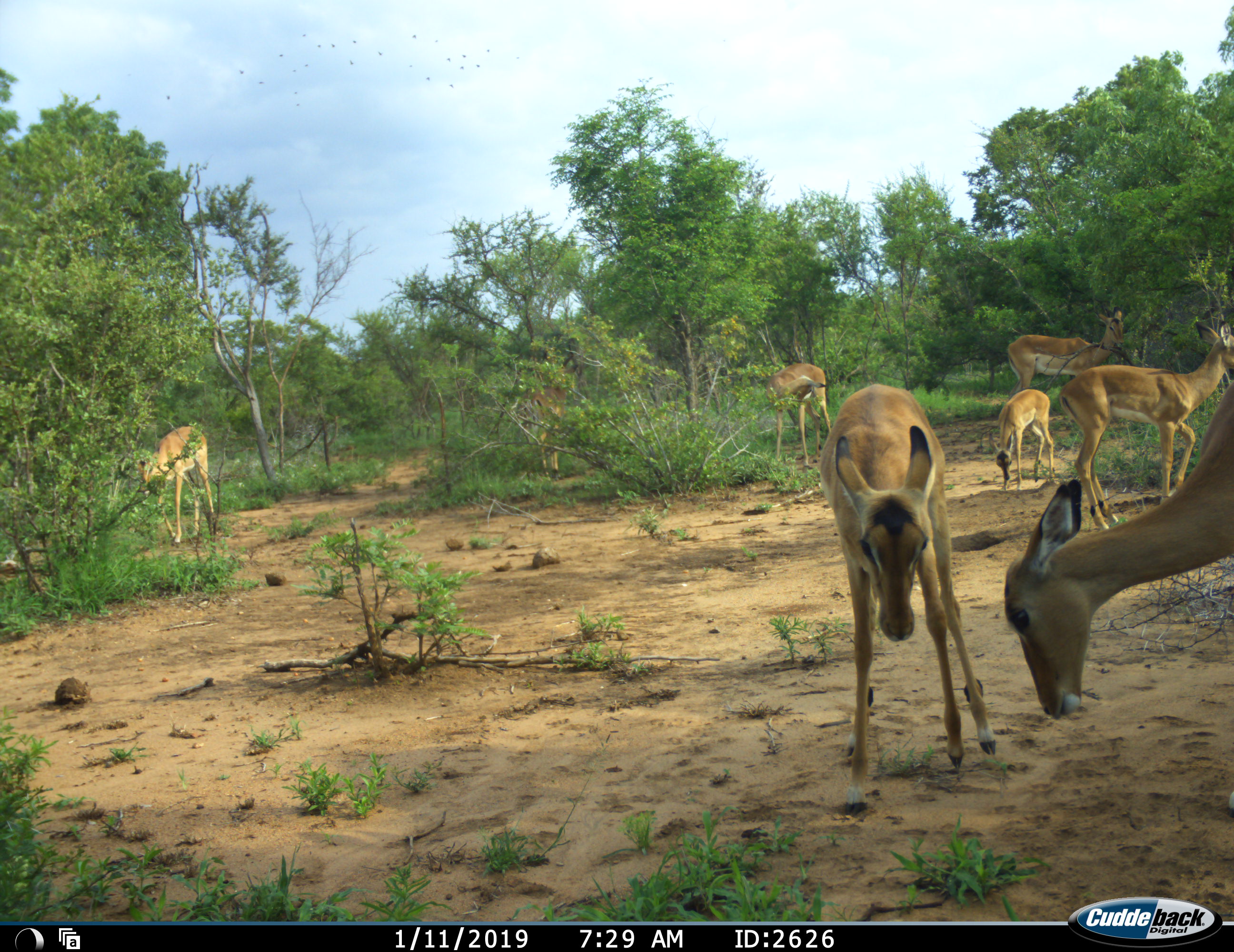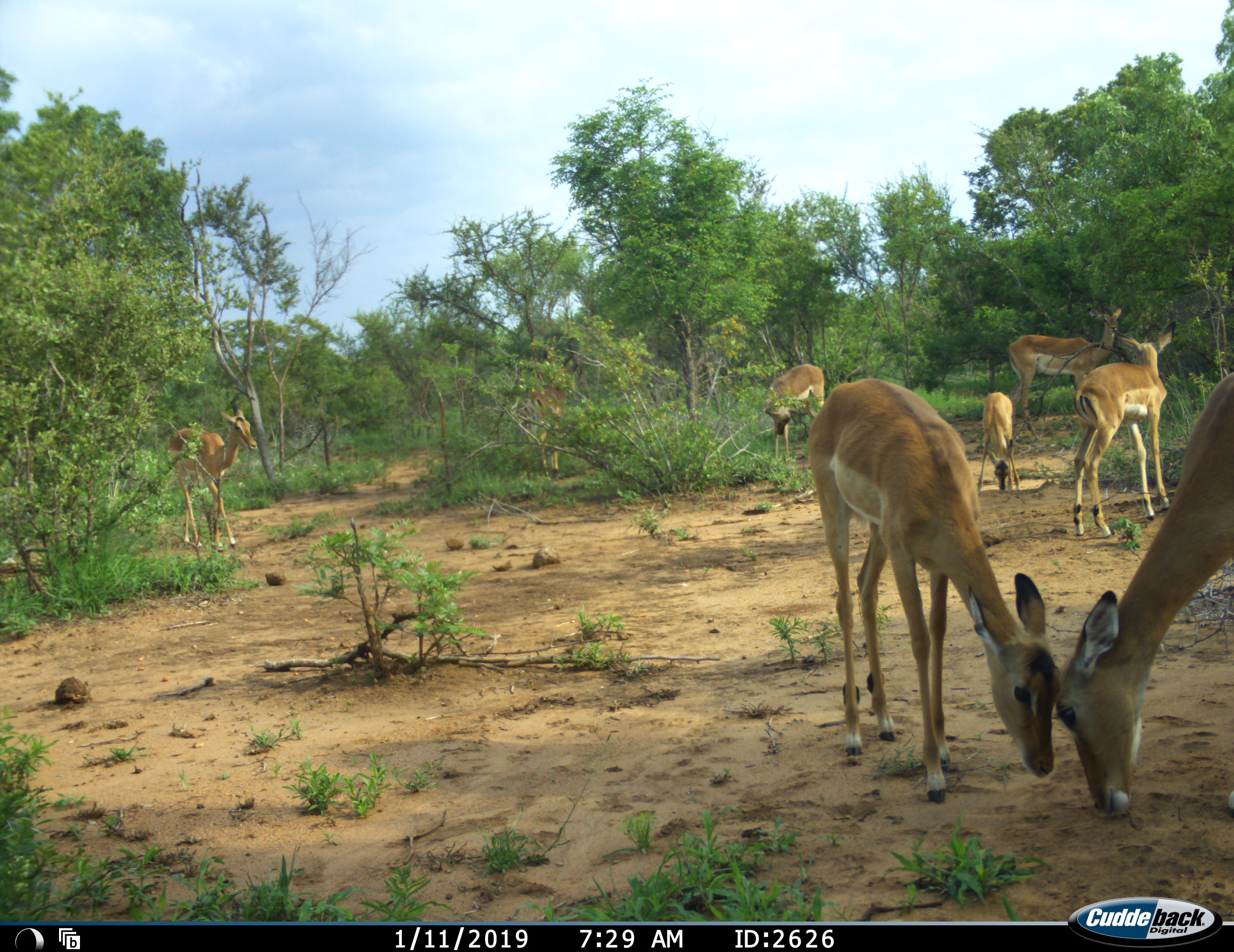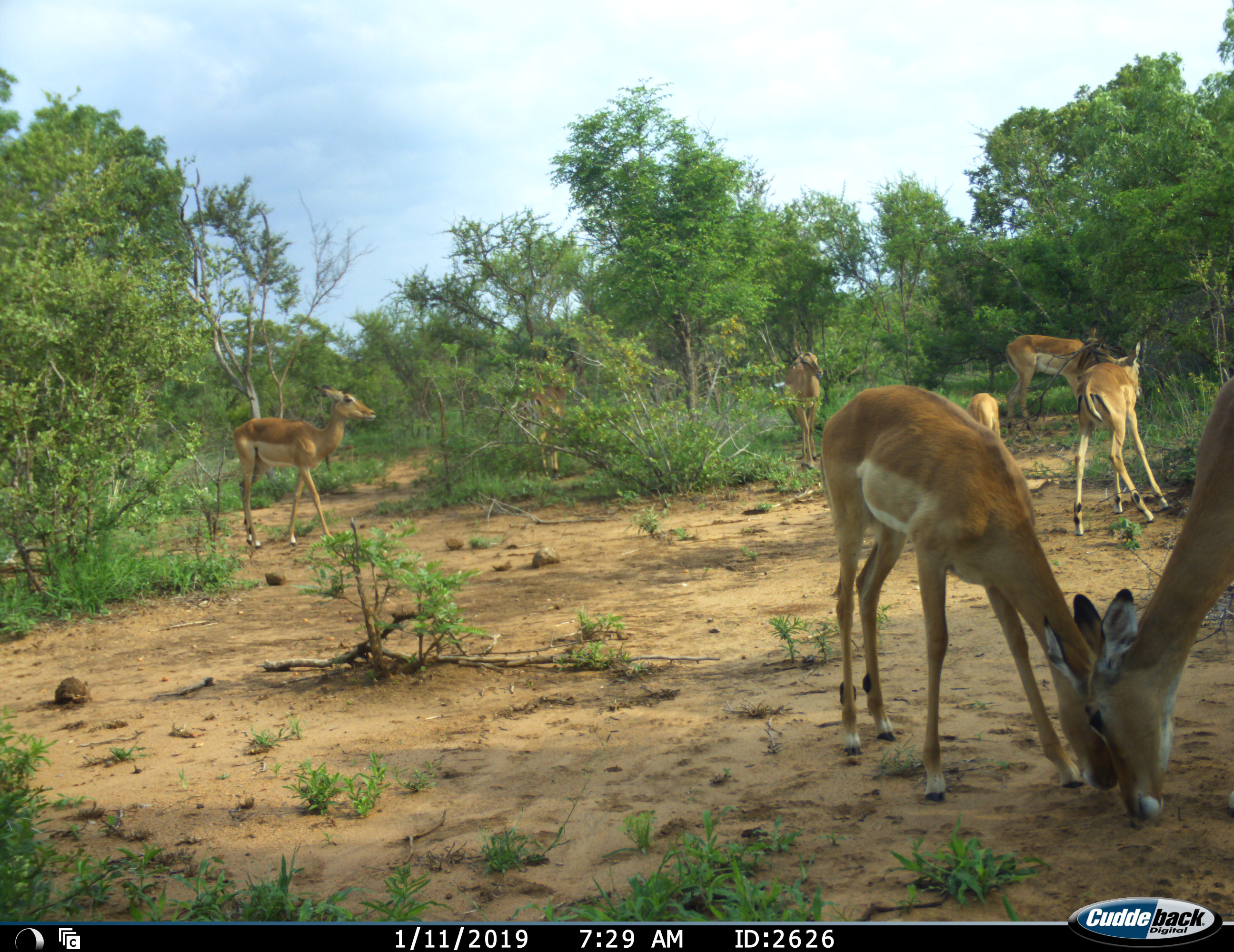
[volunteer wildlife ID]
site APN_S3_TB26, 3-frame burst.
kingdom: Animalia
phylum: Chordata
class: Mammalia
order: Artiodactyla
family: Bovidae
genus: Aepyceros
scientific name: Aepyceros melampus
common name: impala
Impala (Aepyceros melampus), count 8. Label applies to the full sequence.